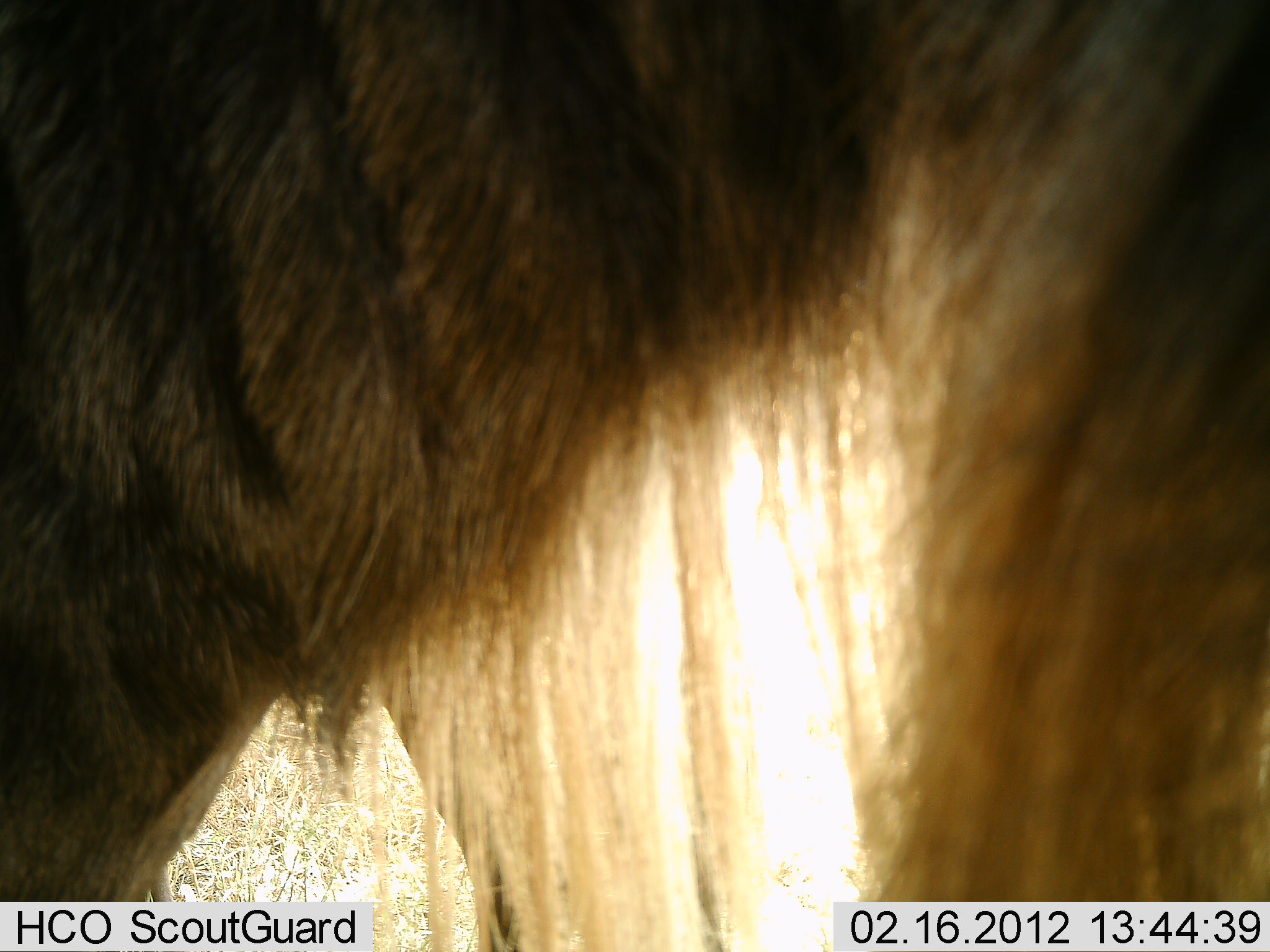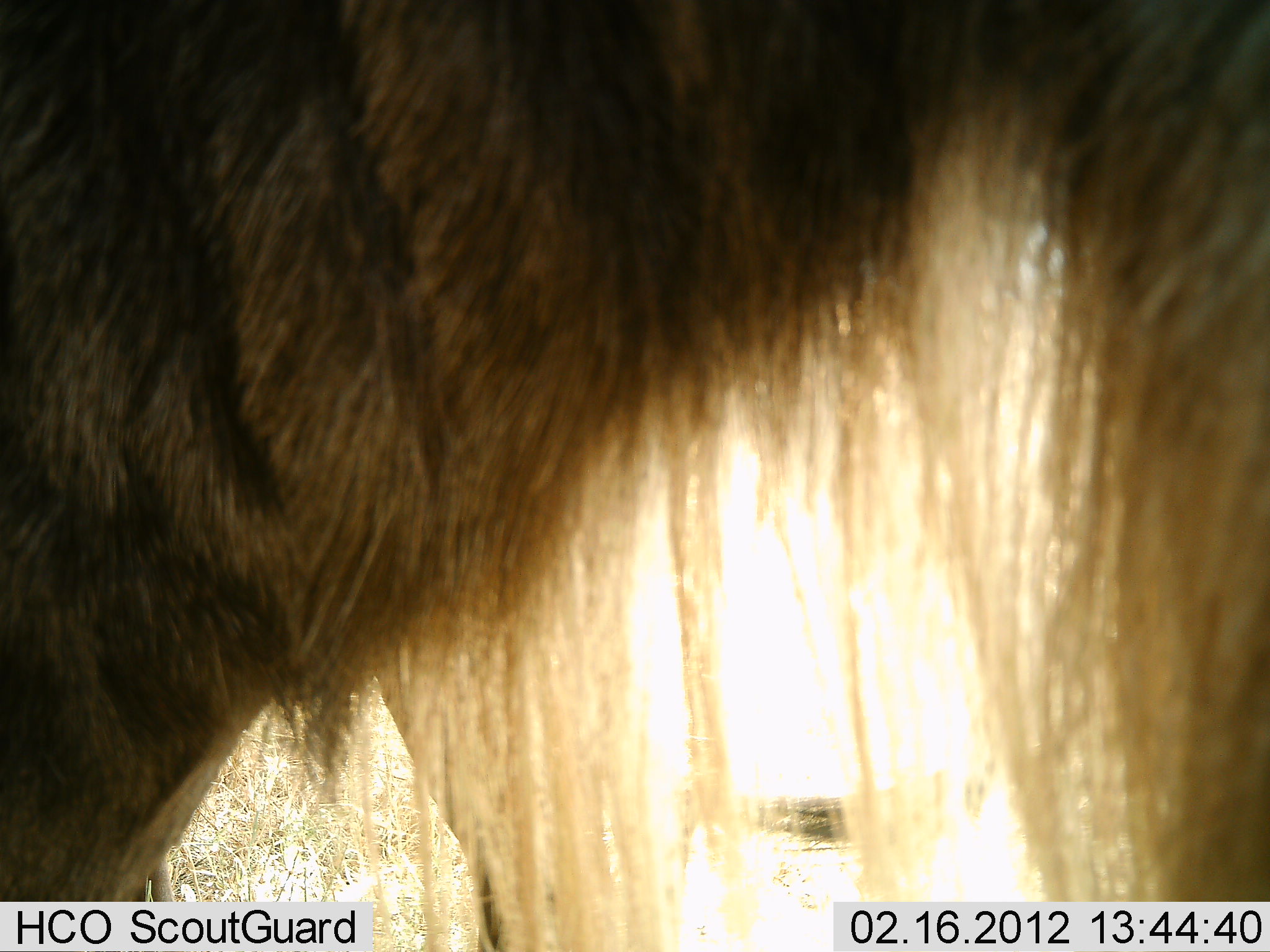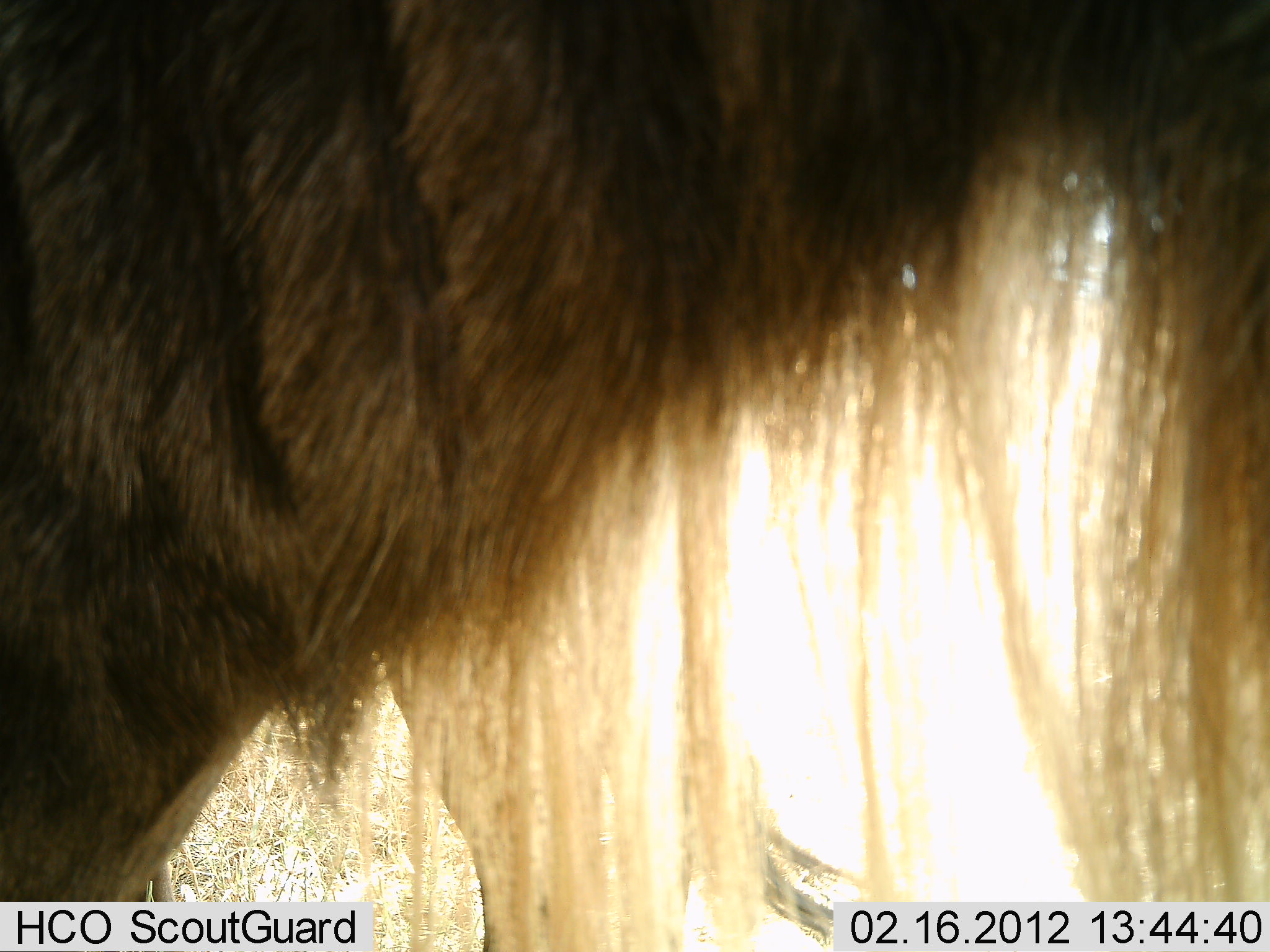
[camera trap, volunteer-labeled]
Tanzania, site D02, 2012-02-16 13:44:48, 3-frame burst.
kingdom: Animalia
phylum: Chordata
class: Mammalia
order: Artiodactyla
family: Bovidae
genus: Connochaetes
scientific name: Connochaetes taurinus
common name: blue wildebeest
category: wildebeest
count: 1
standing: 100%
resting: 0%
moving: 0%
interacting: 0%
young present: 0%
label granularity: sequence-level